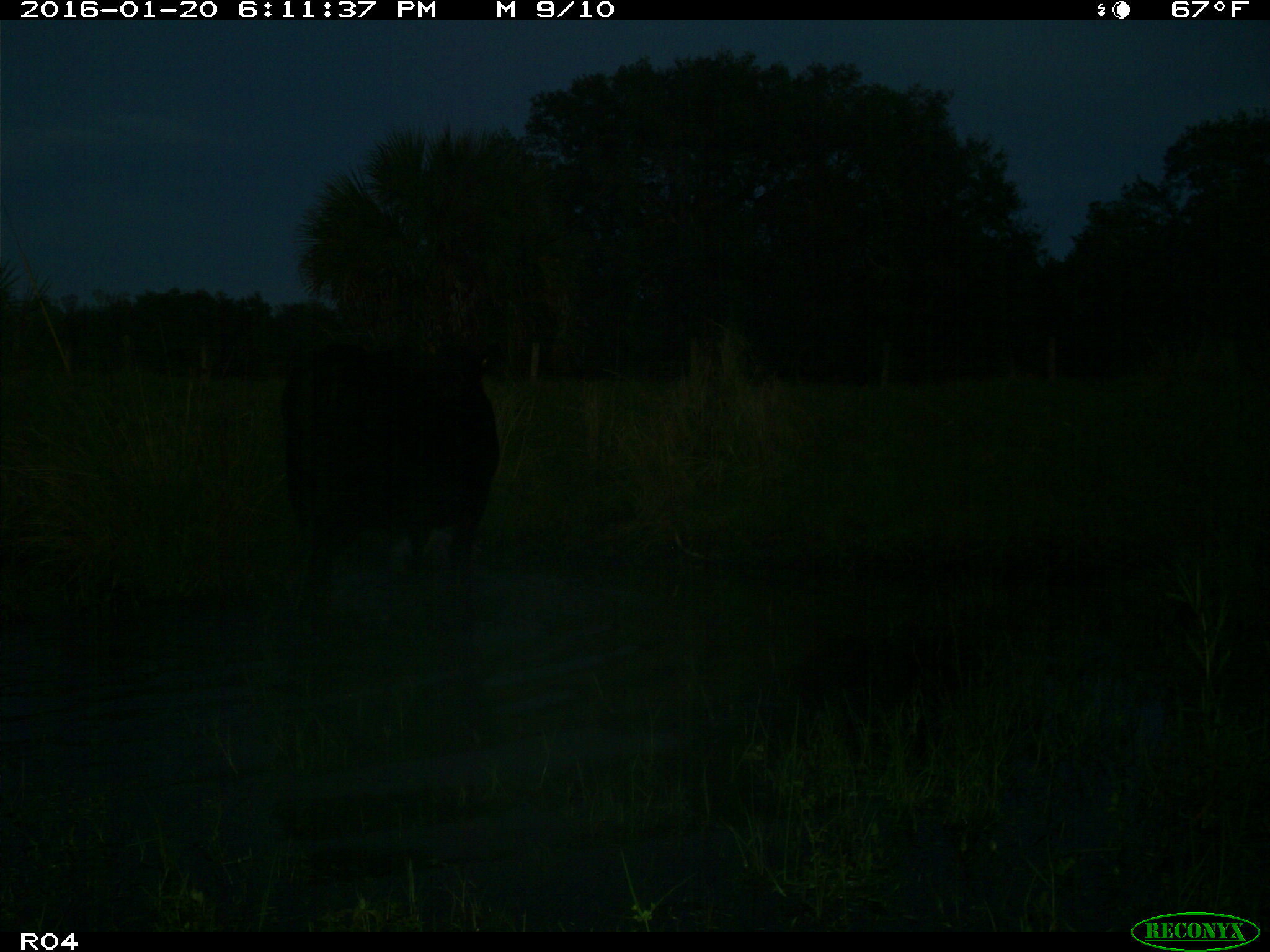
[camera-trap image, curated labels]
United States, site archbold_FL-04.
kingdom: Animalia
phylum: Chordata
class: Mammalia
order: Artiodactyla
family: Bovidae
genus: Bos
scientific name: Bos taurus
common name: domestic cow